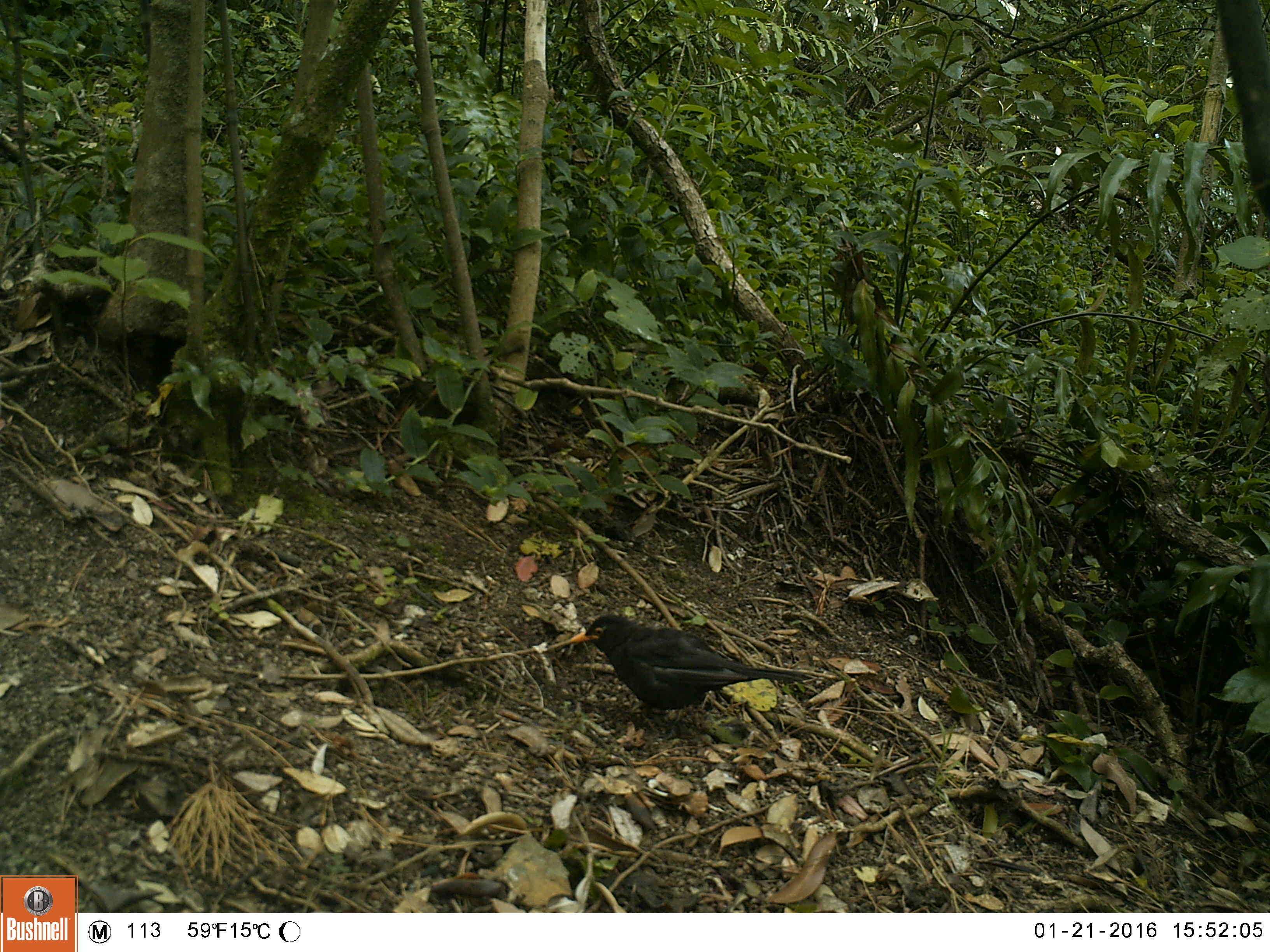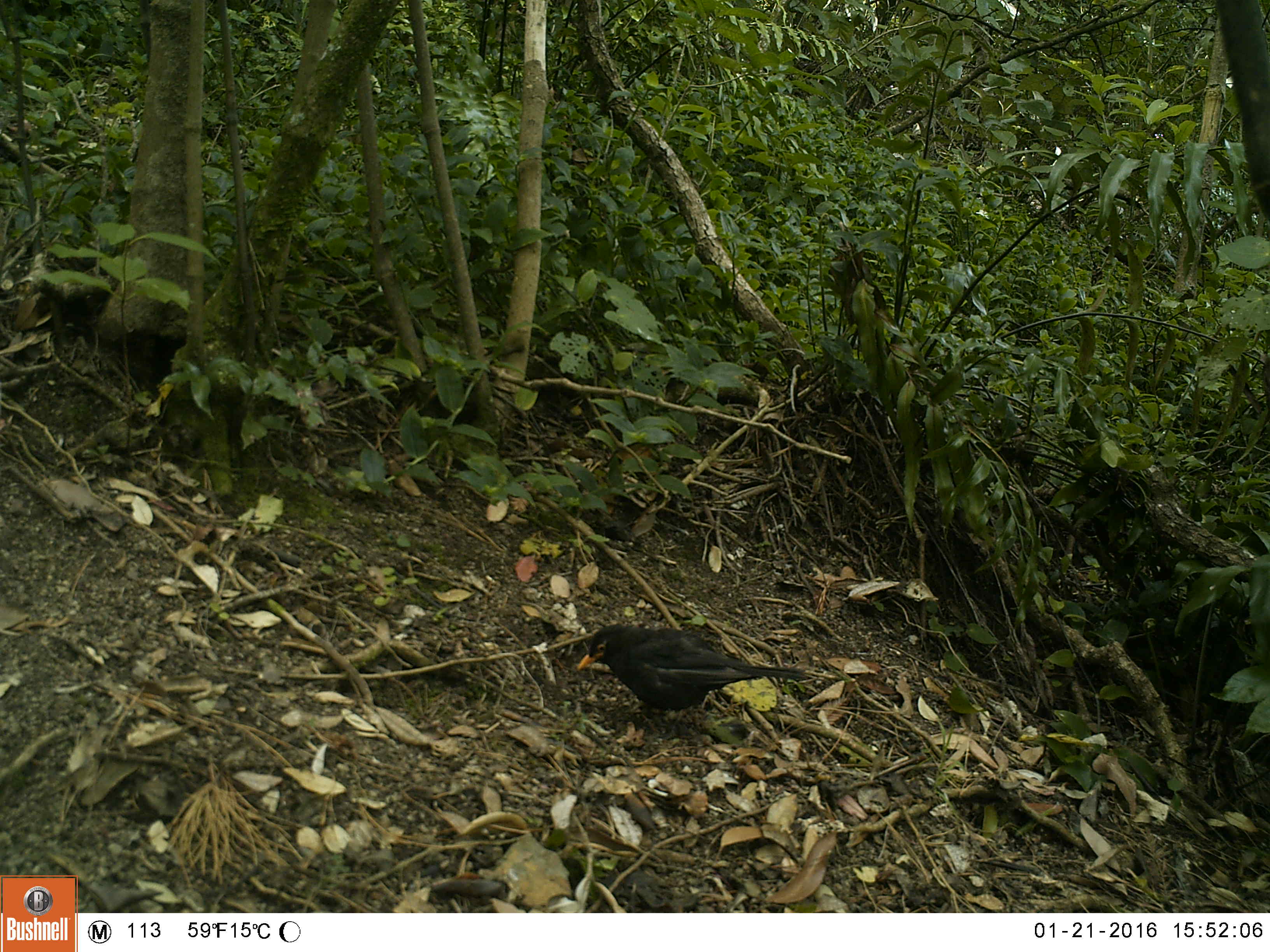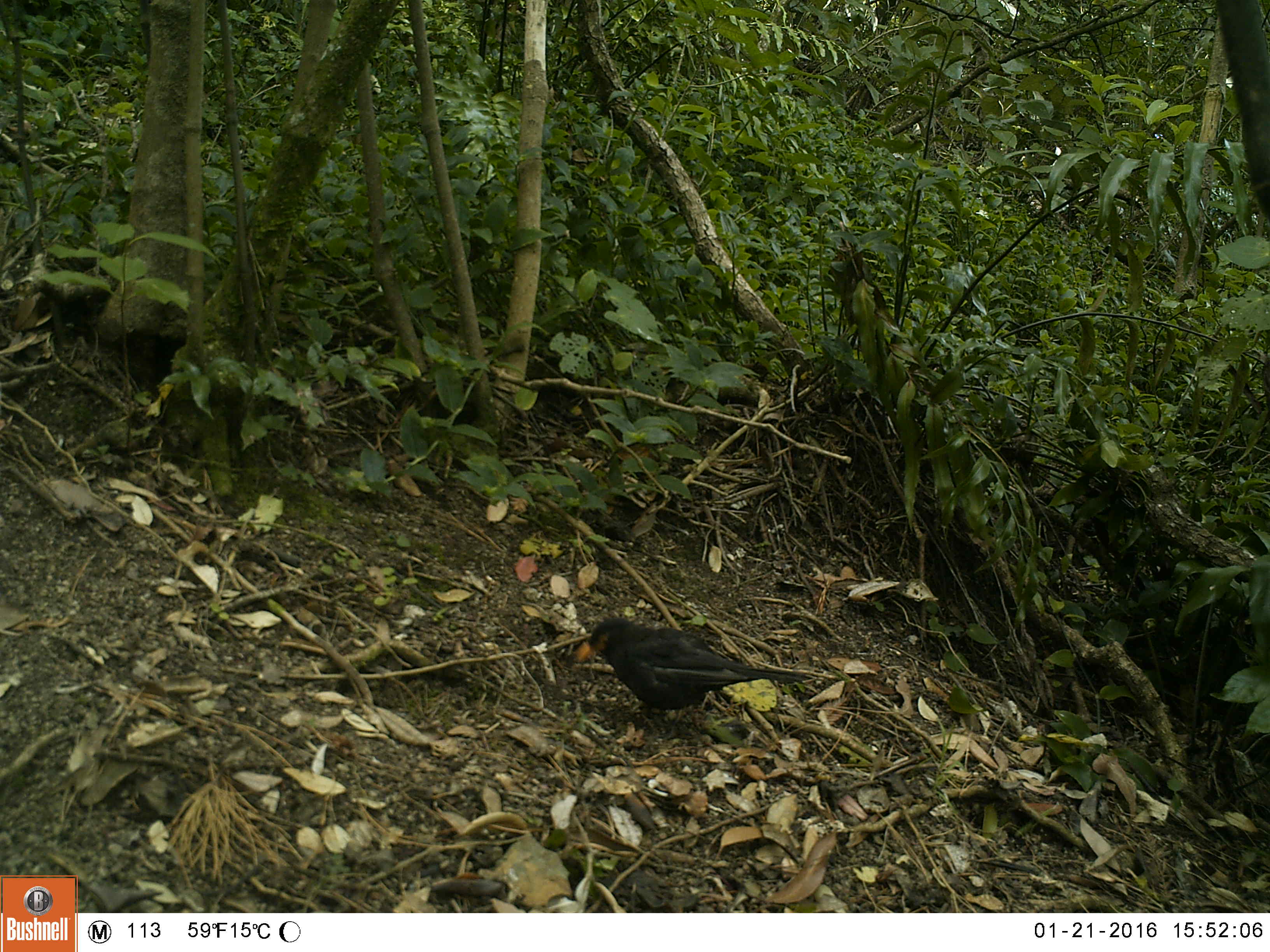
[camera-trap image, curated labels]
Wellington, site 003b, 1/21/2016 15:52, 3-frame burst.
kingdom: Animalia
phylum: Chordata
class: Aves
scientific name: Aves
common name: bird